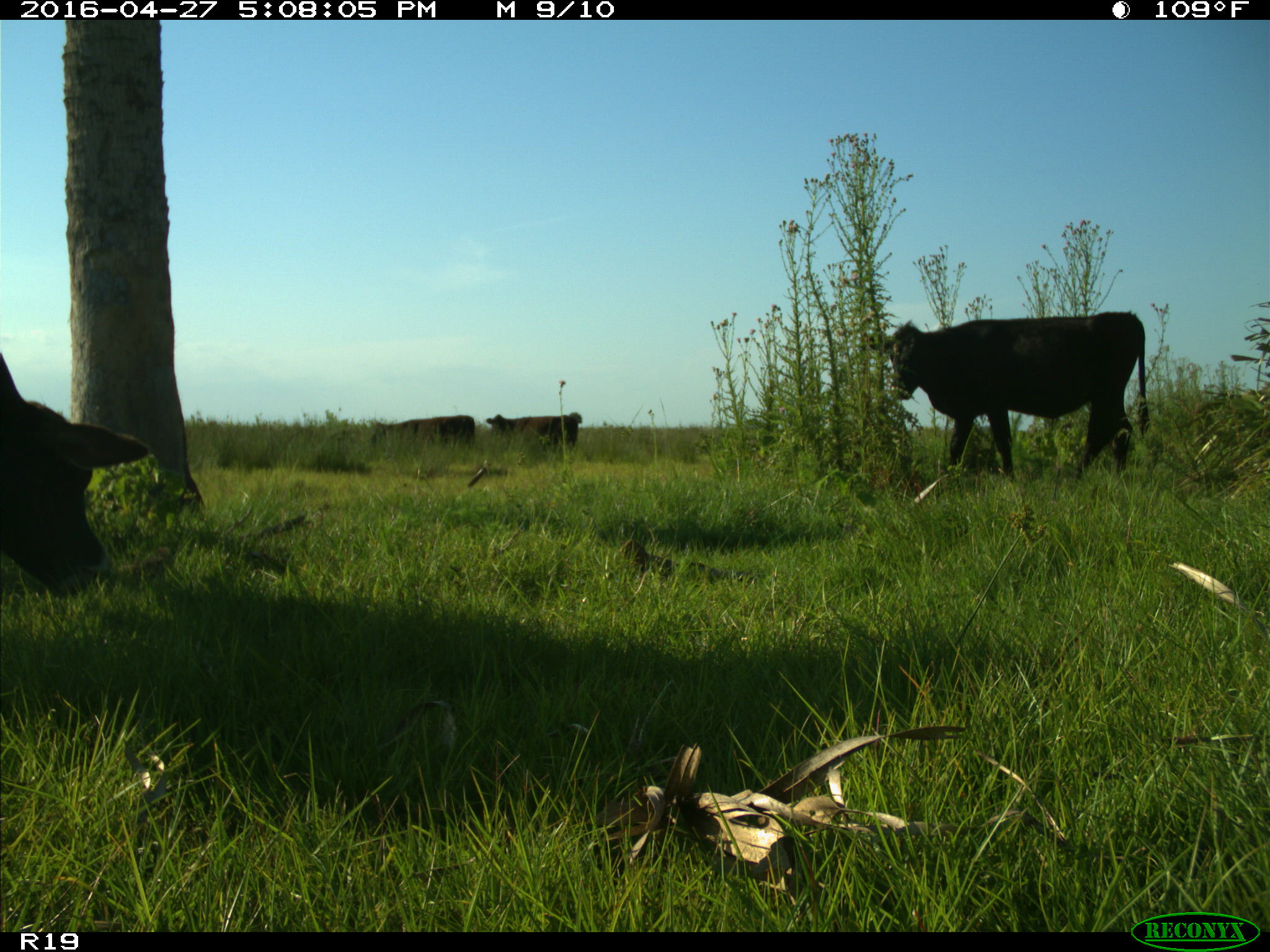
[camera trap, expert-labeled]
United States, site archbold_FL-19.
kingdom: Animalia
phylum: Chordata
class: Mammalia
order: Artiodactyla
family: Bovidae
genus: Bos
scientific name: Bos taurus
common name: domestic cow